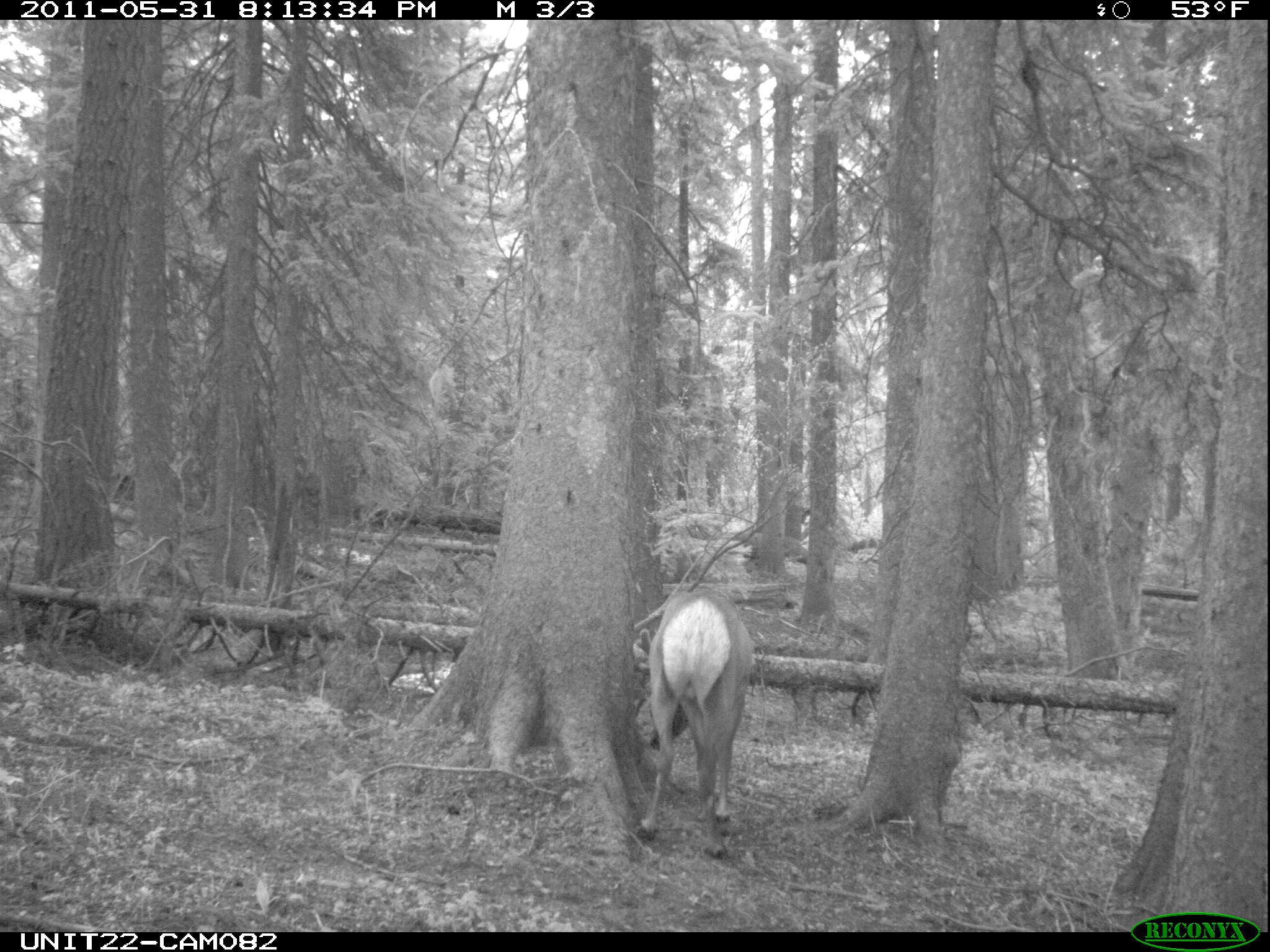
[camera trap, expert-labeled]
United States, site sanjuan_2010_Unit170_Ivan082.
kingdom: Animalia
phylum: Chordata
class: Mammalia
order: Artiodactyla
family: Cervidae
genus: Cervus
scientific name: Cervus elaphus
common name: red deer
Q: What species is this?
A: Cervus elaphus (red deer).